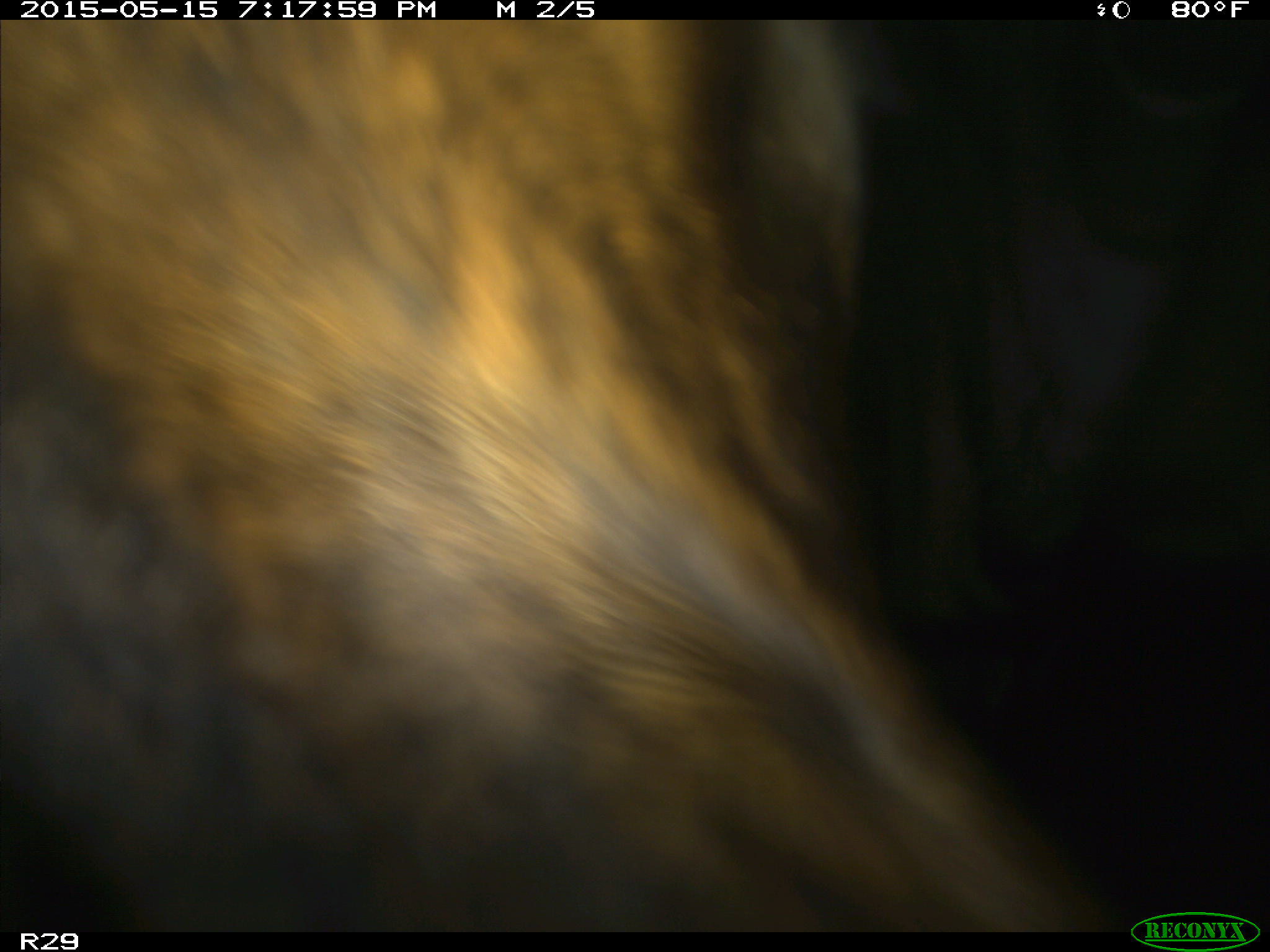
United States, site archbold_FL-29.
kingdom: Animalia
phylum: Chordata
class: Mammalia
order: Artiodactyla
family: Bovidae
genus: Bos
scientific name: Bos taurus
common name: domestic cow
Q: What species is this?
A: Bos taurus (domestic cow).